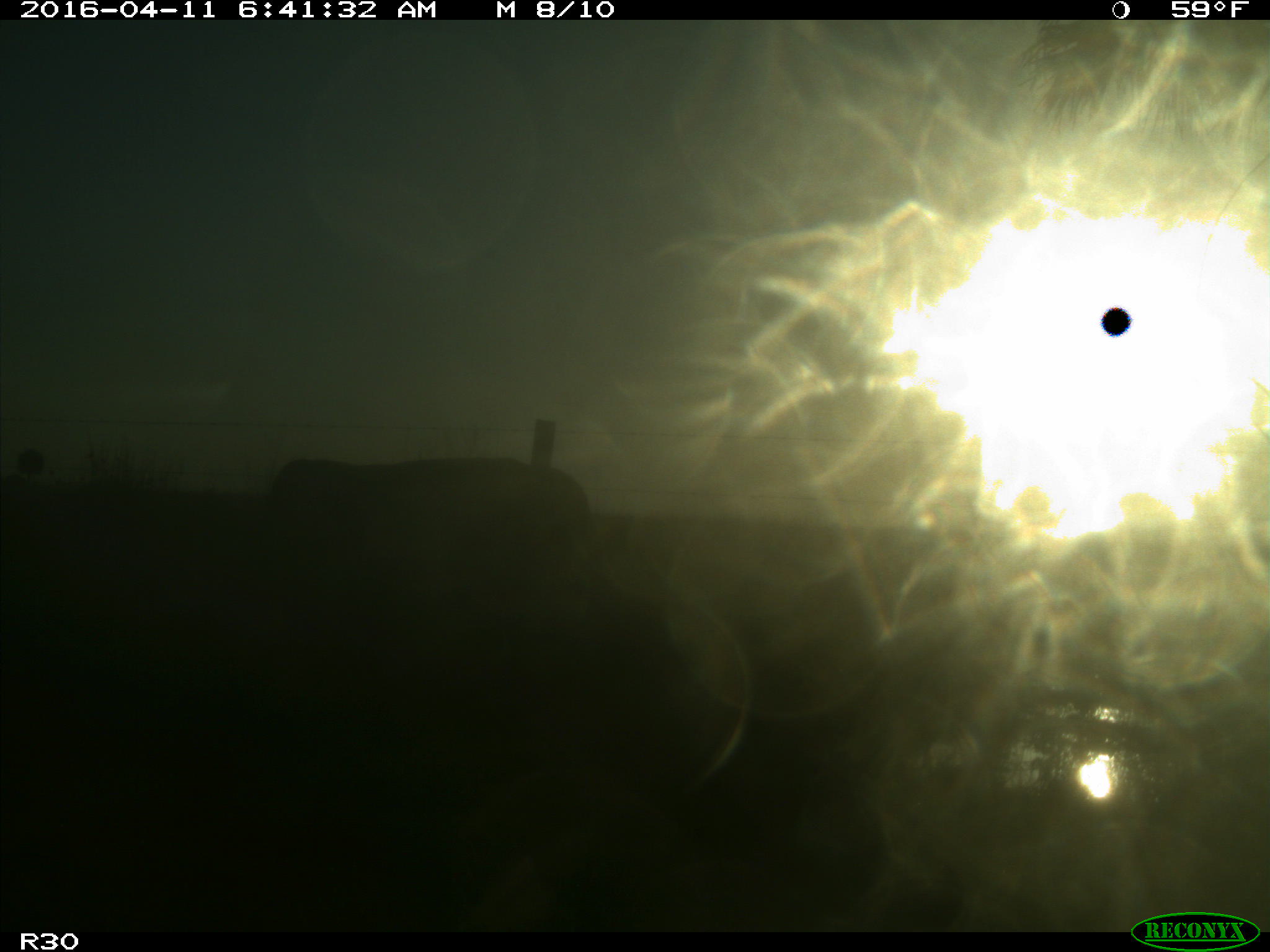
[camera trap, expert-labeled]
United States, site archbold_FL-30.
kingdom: Animalia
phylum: Chordata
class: Mammalia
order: Artiodactyla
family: Bovidae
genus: Bos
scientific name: Bos taurus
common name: domestic cow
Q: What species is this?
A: Bos taurus (domestic cow).